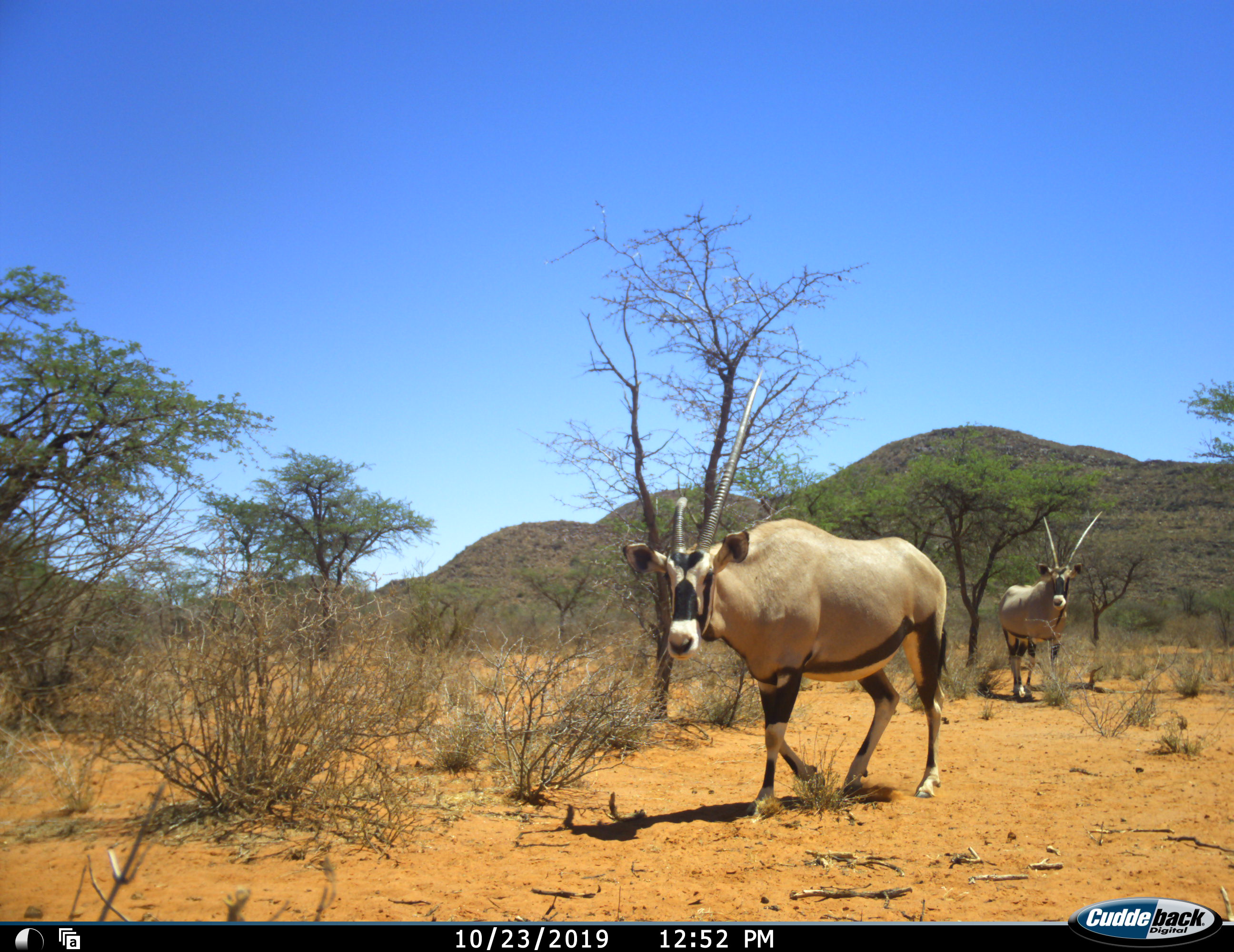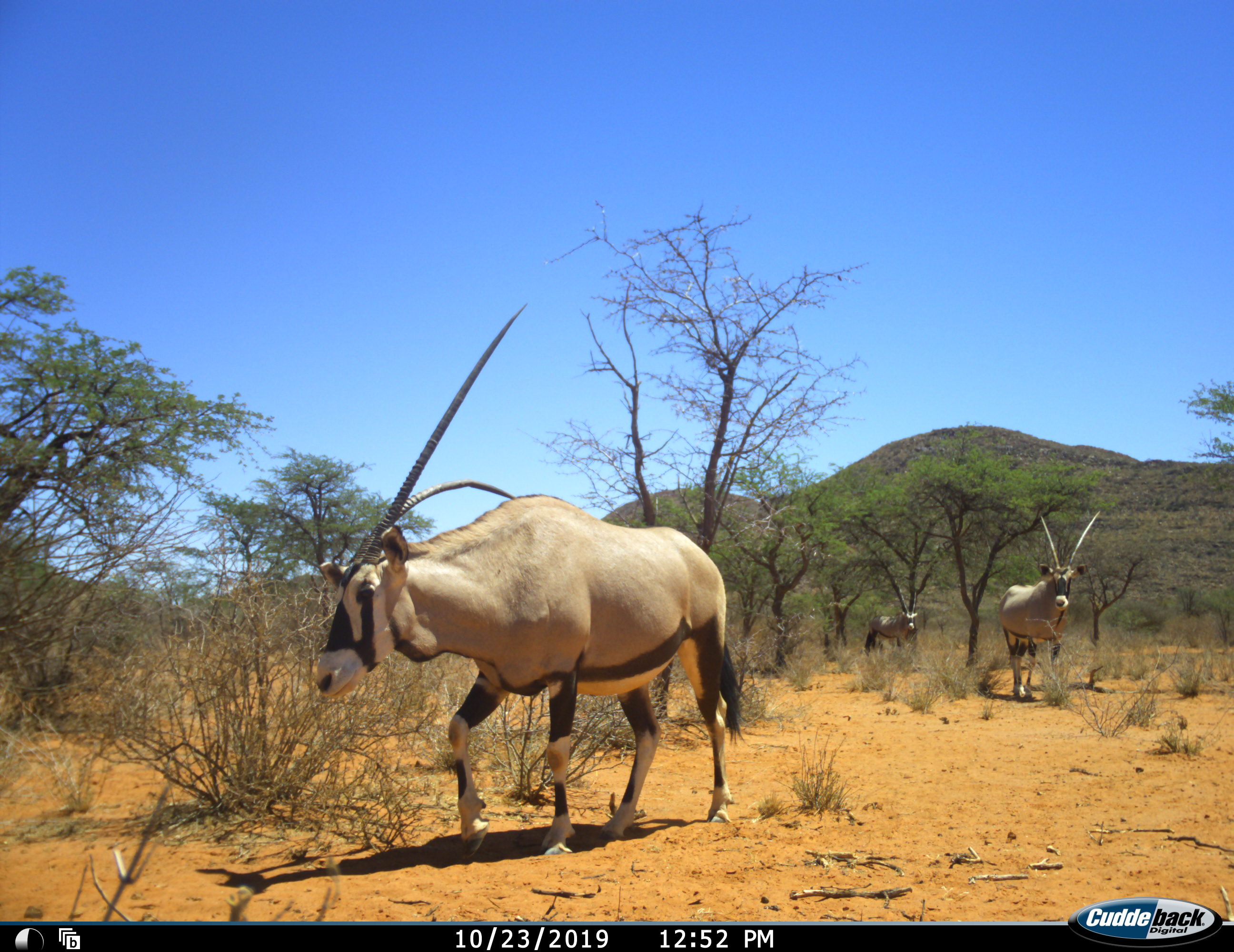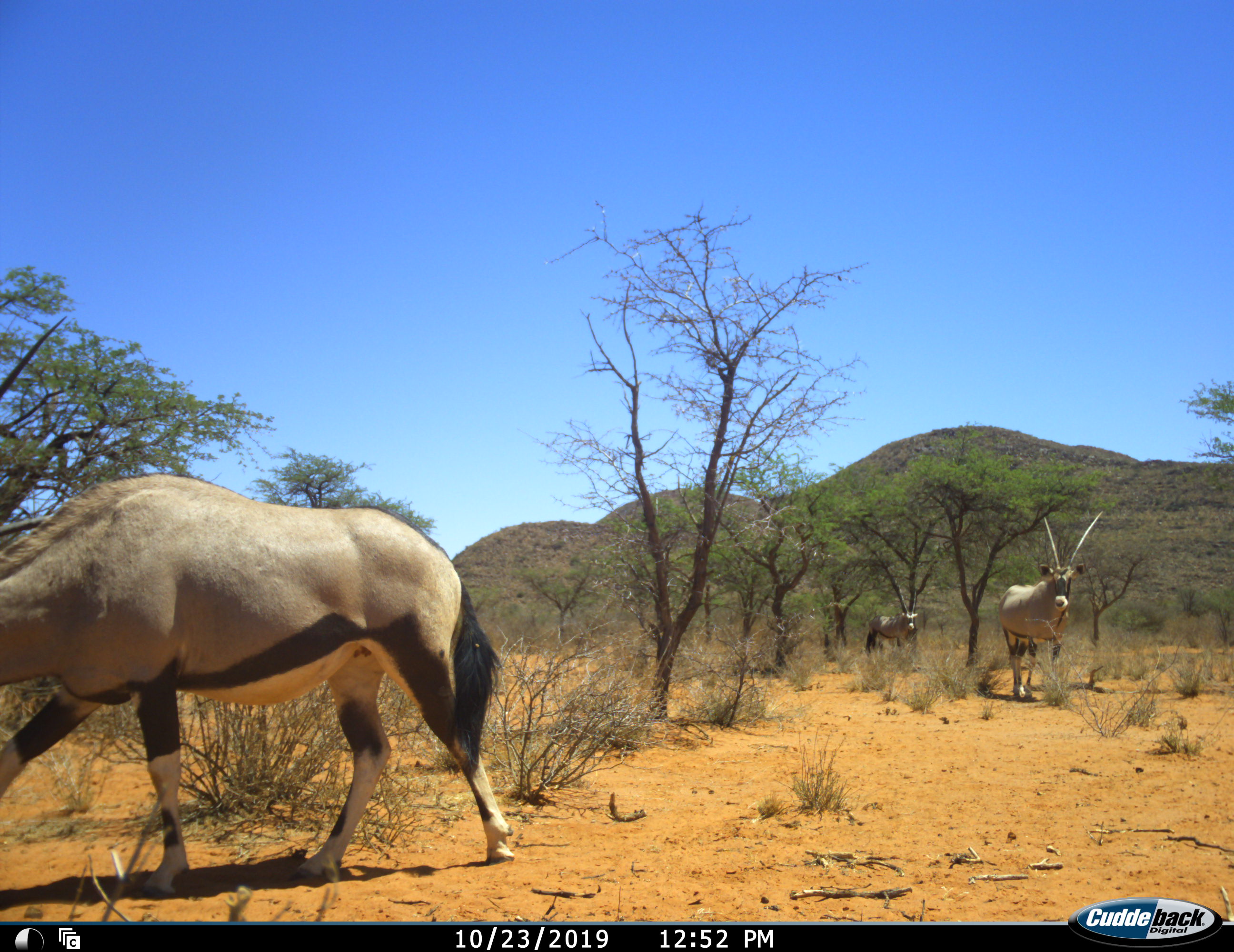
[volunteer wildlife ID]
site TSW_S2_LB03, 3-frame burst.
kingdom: Animalia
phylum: Chordata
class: Mammalia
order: Artiodactyla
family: Bovidae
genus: Oryx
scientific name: Oryx gazella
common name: gemsbok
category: oryx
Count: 3.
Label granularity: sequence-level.